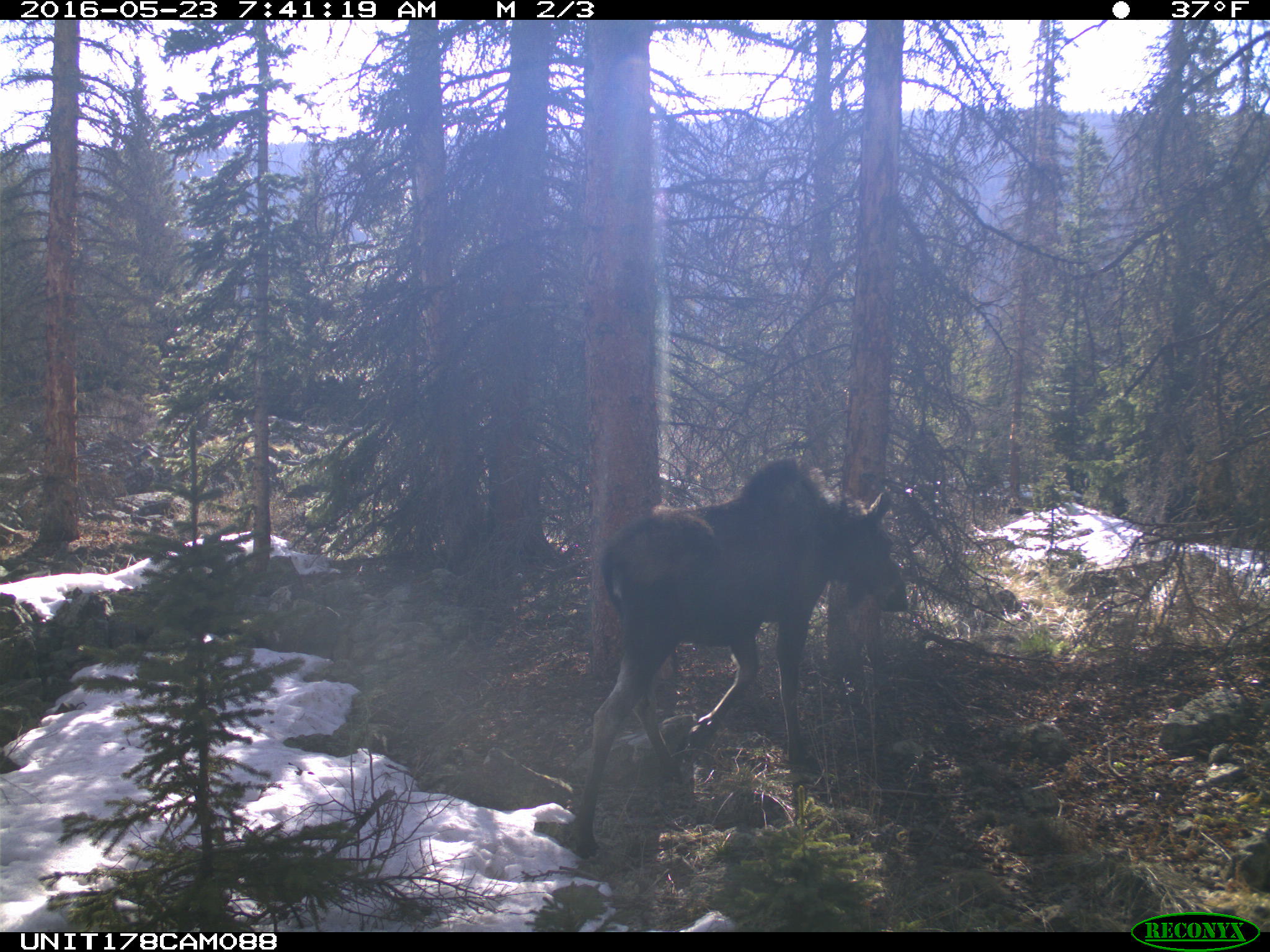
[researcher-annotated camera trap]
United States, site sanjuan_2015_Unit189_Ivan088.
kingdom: Animalia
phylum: Chordata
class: Mammalia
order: Artiodactyla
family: Cervidae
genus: Alces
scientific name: Alces alces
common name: moose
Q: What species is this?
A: Alces alces (moose).